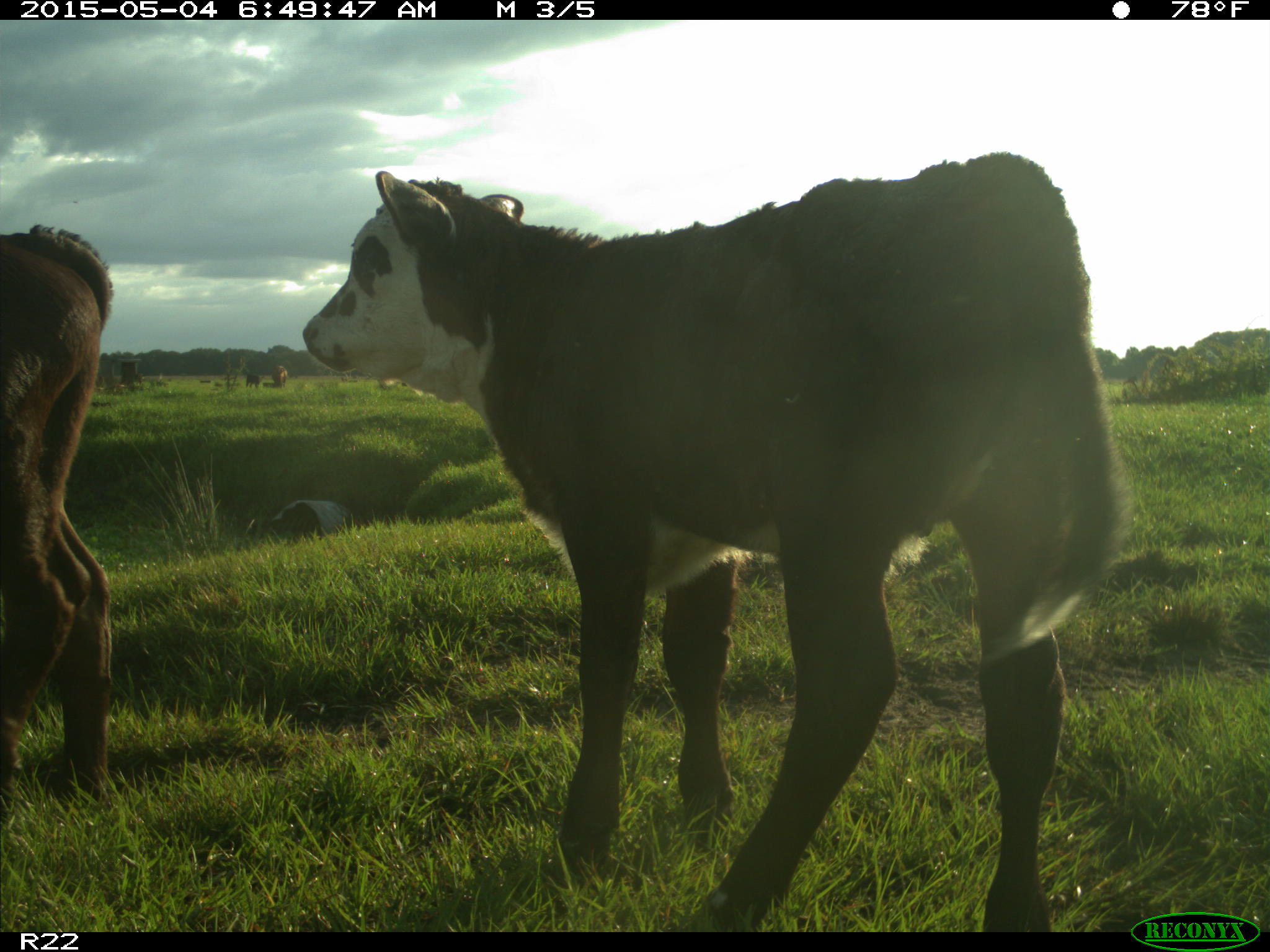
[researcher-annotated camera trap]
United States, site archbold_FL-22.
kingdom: Animalia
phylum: Chordata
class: Mammalia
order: Artiodactyla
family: Bovidae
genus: Bos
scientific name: Bos taurus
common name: domestic cow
Bos taurus (domestic cow).